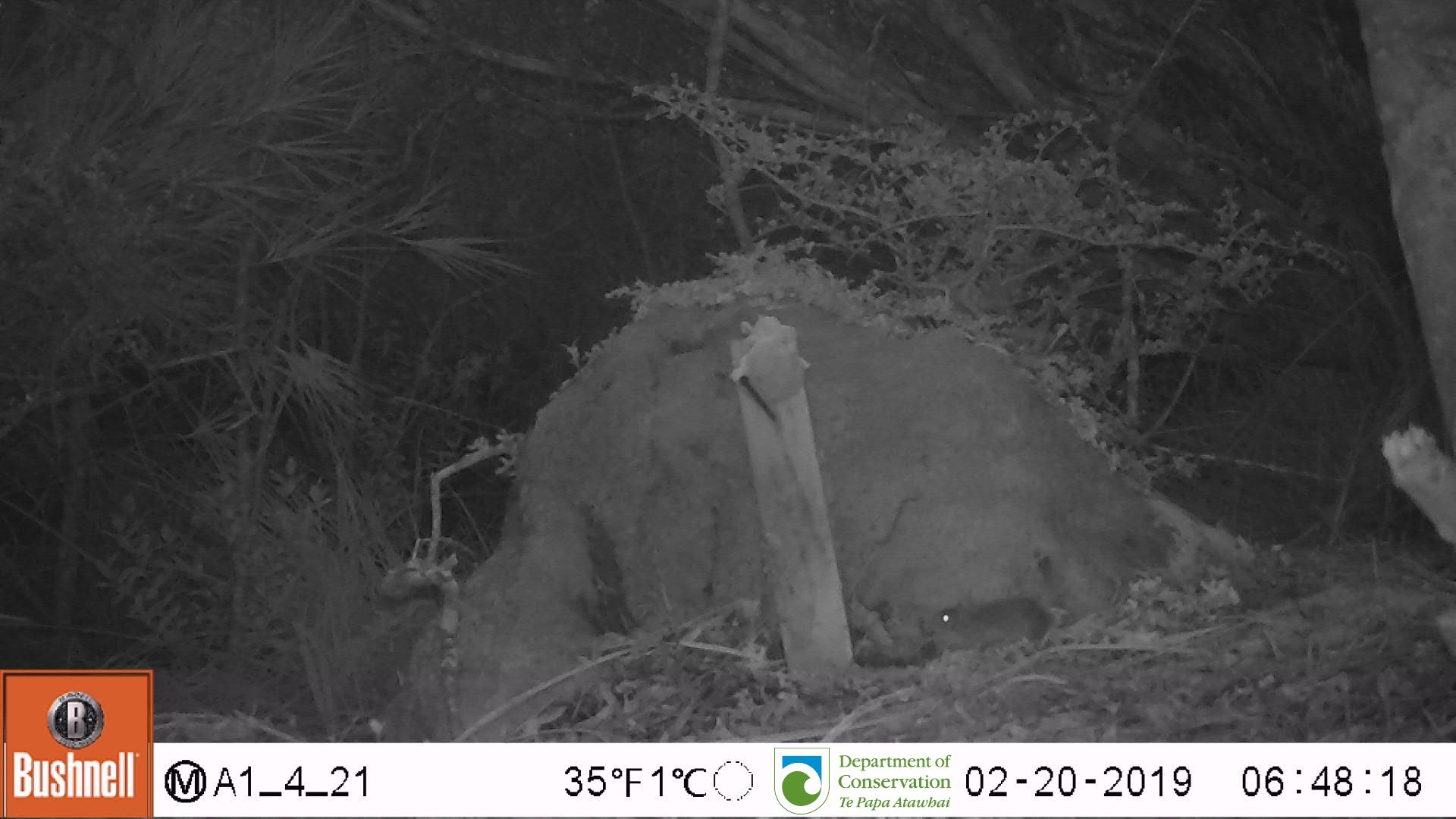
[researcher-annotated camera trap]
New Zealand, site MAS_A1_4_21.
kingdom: Animalia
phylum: Chordata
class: Mammalia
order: Rodentia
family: Muridae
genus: Mus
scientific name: Mus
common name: mouse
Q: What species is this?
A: Mouse (Mus).